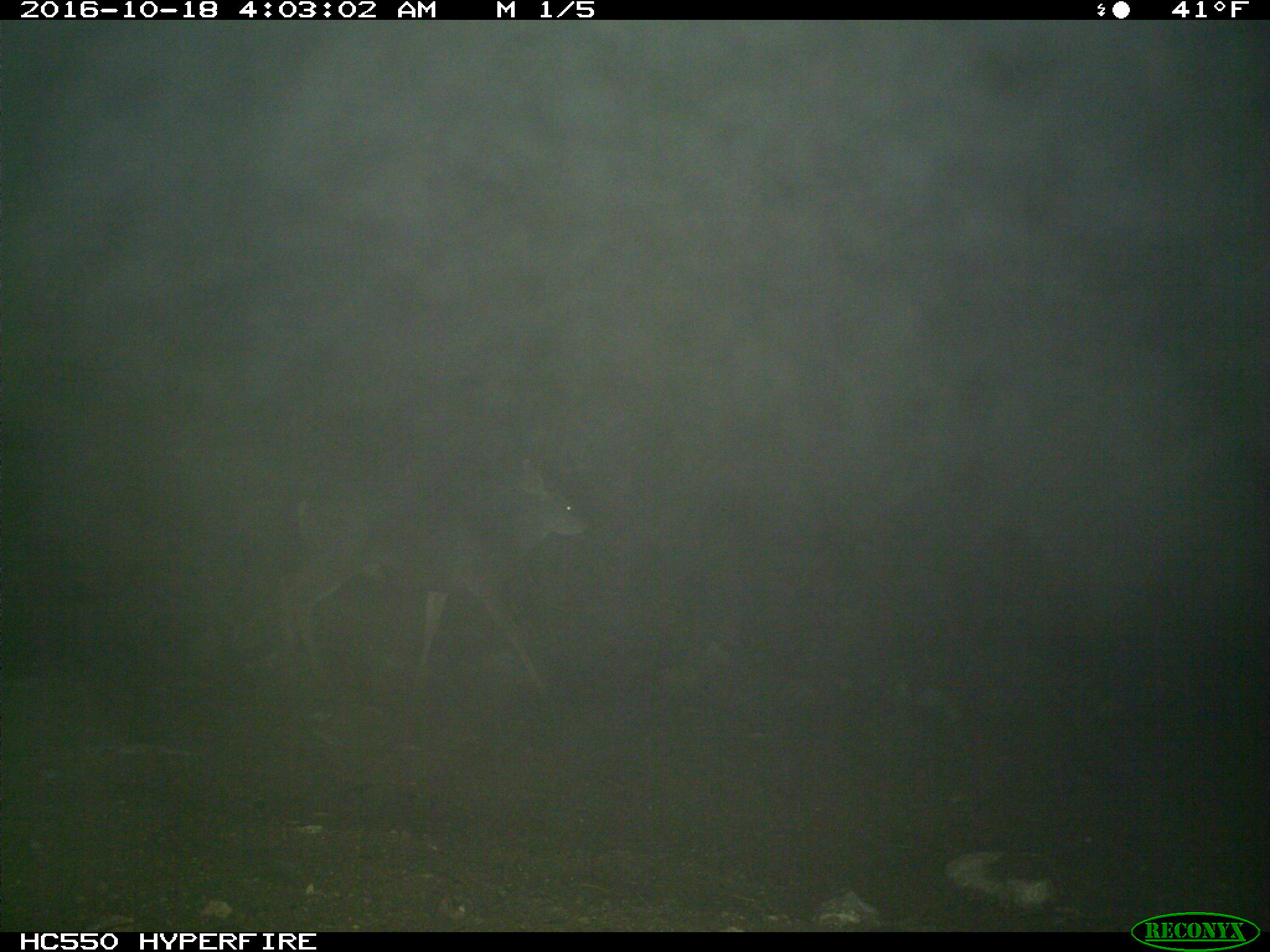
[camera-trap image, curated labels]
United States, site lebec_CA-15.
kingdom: Animalia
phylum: Chordata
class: Mammalia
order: Artiodactyla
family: Cervidae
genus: Odocoileus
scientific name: Odocoileus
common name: deer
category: unidentified deer